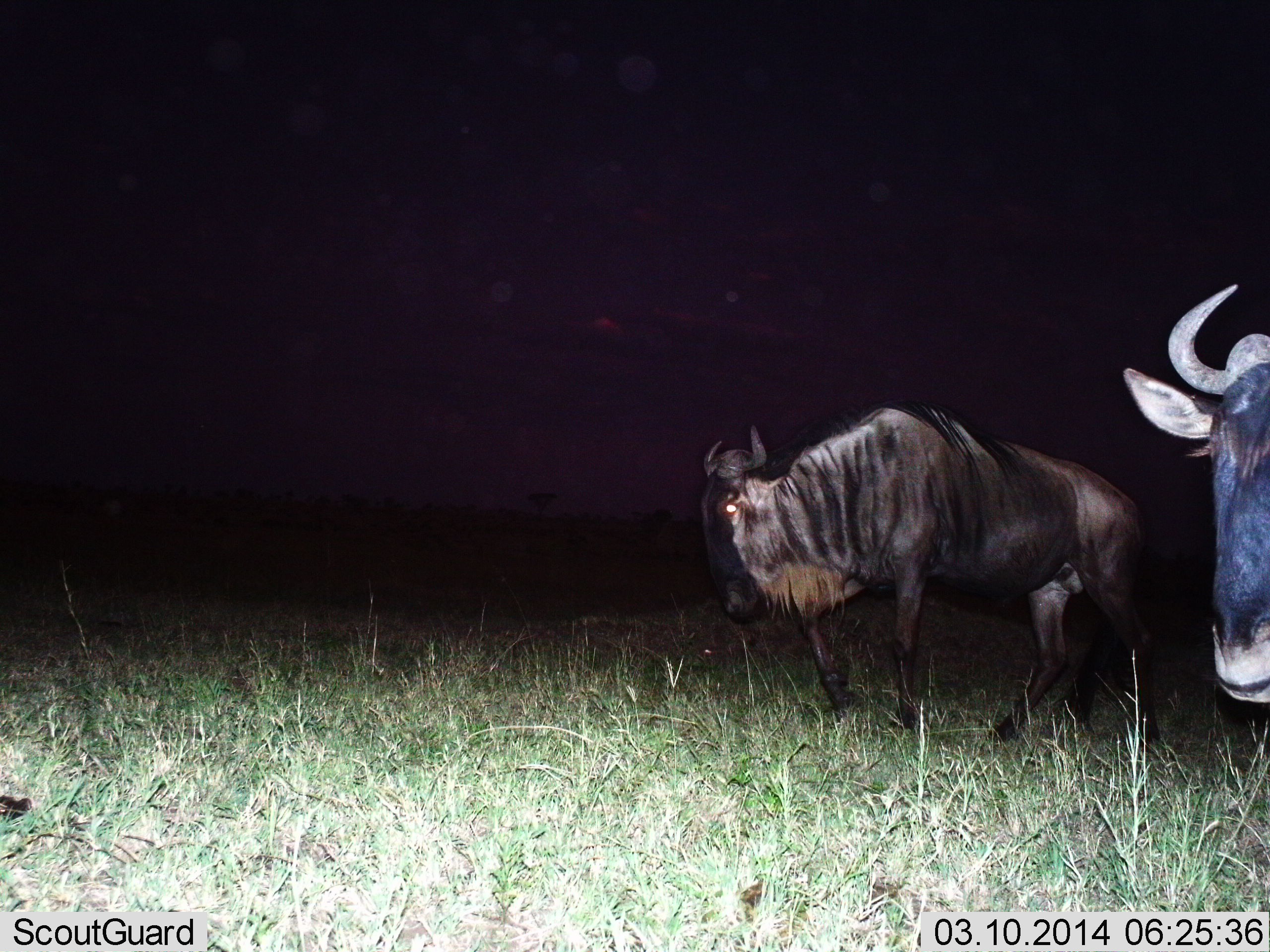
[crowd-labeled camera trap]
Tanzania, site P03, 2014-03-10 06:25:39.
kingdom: Animalia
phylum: Chordata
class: Mammalia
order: Artiodactyla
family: Bovidae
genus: Connochaetes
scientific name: Connochaetes taurinus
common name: blue wildebeest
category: wildebeest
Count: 2.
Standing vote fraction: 46%.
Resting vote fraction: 2%.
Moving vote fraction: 54%.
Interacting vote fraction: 0%.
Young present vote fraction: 0%.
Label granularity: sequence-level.